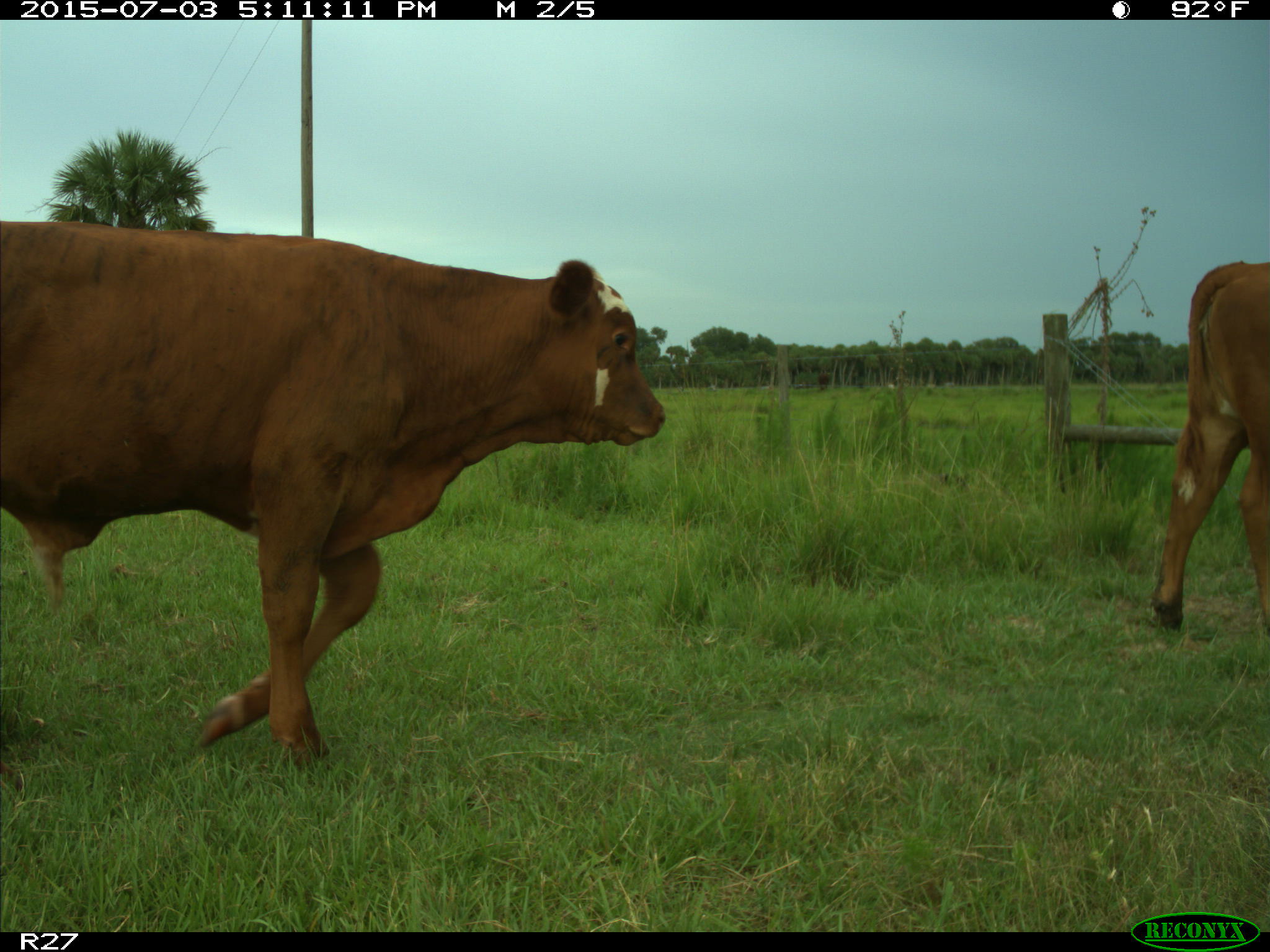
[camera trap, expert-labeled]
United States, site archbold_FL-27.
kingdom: Animalia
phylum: Chordata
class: Mammalia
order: Artiodactyla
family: Bovidae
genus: Bos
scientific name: Bos taurus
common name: domestic cow